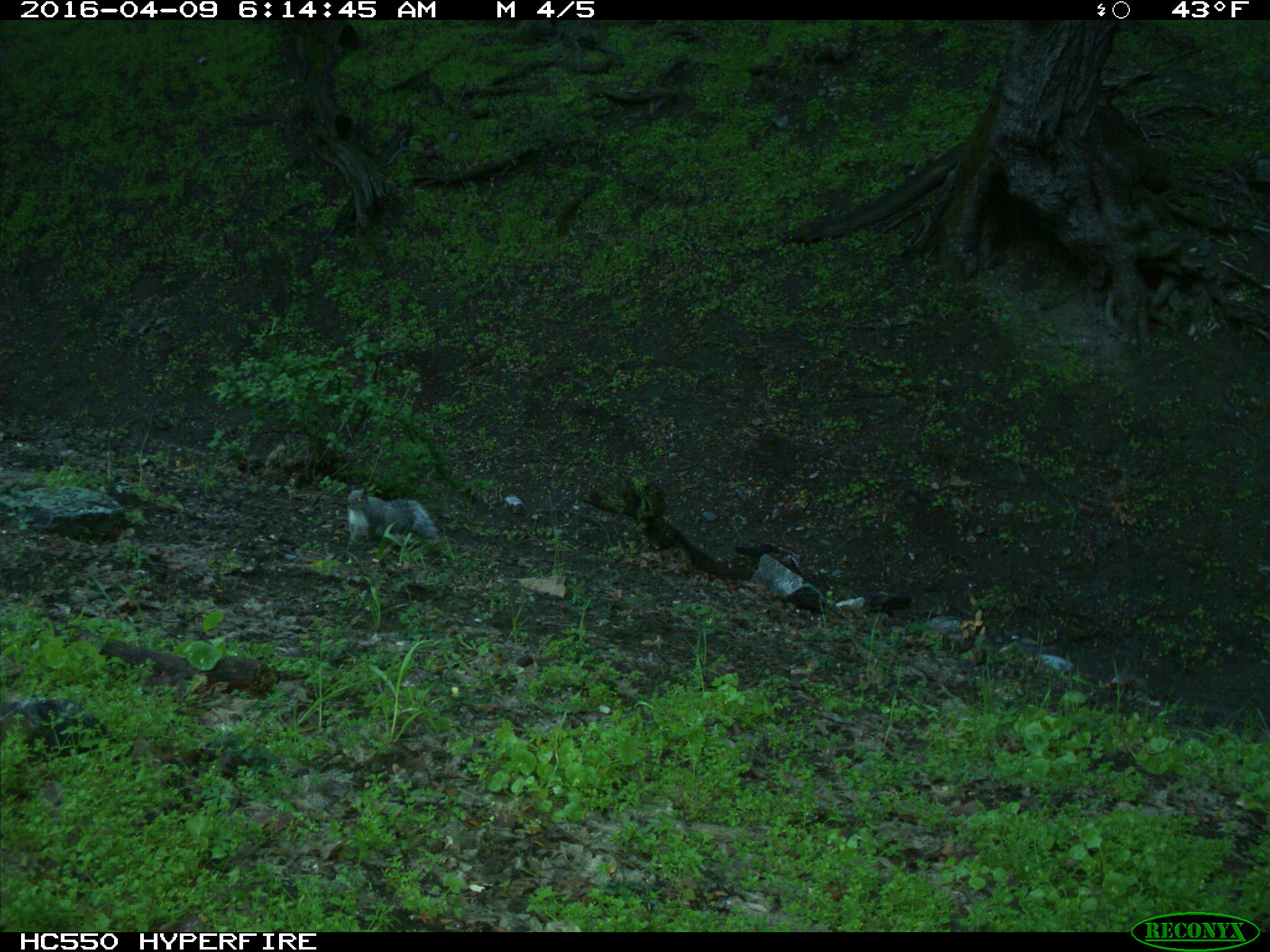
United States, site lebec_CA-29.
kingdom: Animalia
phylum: Chordata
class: Mammalia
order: Rodentia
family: Sciuridae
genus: Sciurus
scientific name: Sciurus carolinensis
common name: eastern gray squirrel